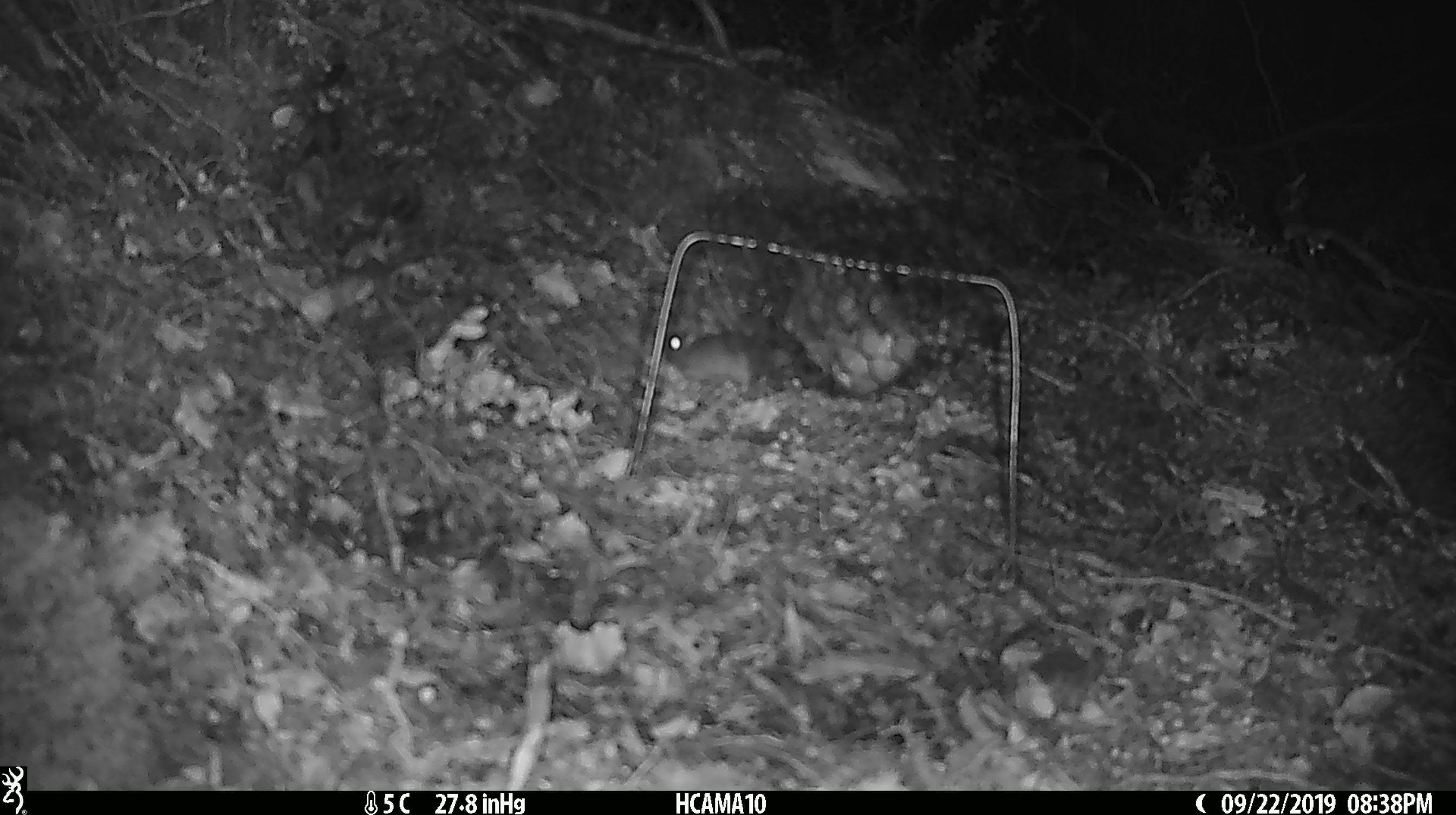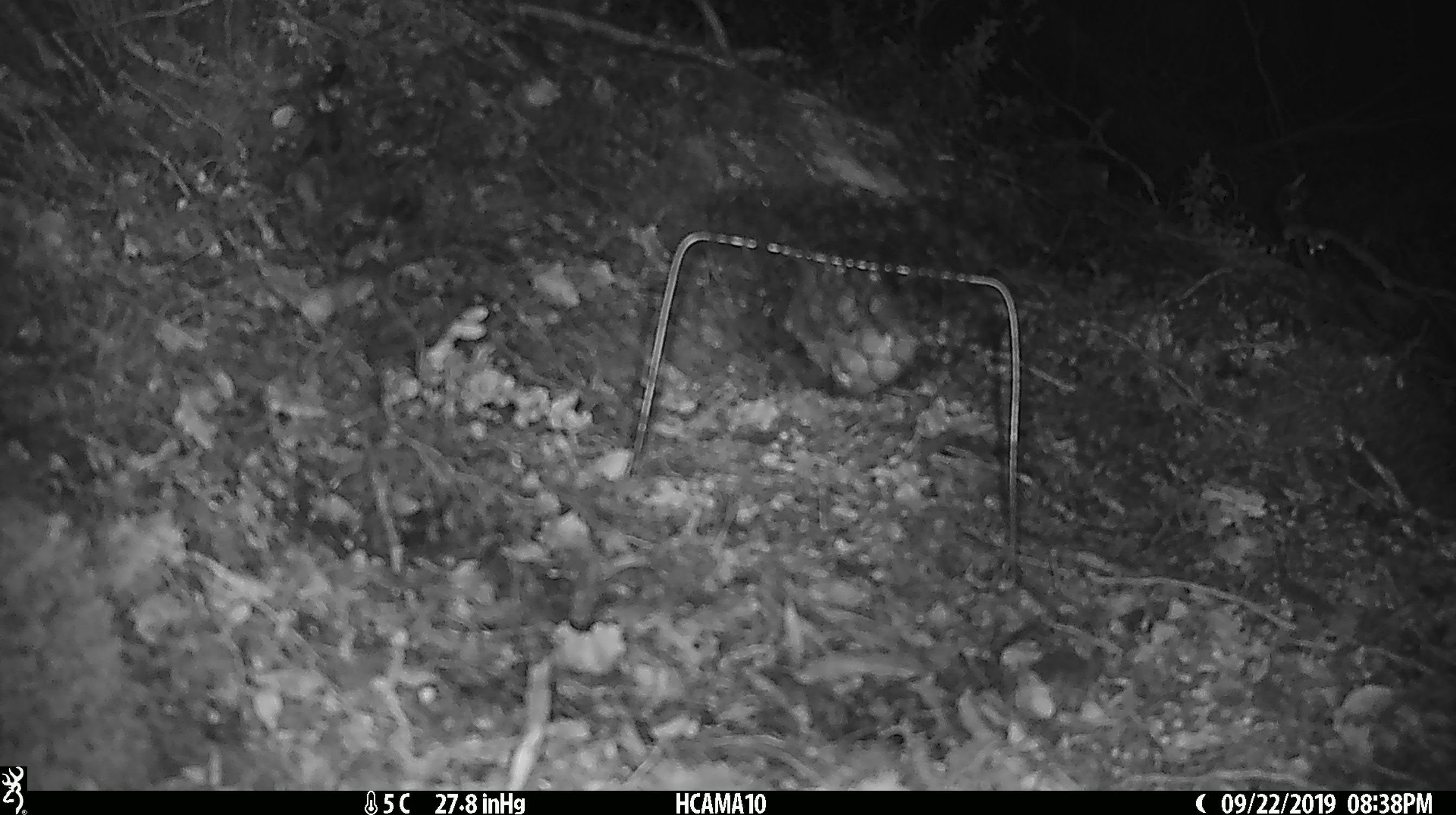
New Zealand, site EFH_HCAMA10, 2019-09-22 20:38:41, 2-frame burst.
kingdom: Animalia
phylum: Chordata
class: Mammalia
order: Rodentia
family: Muridae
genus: Mus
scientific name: Mus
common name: mouse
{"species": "mouse (Mus)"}